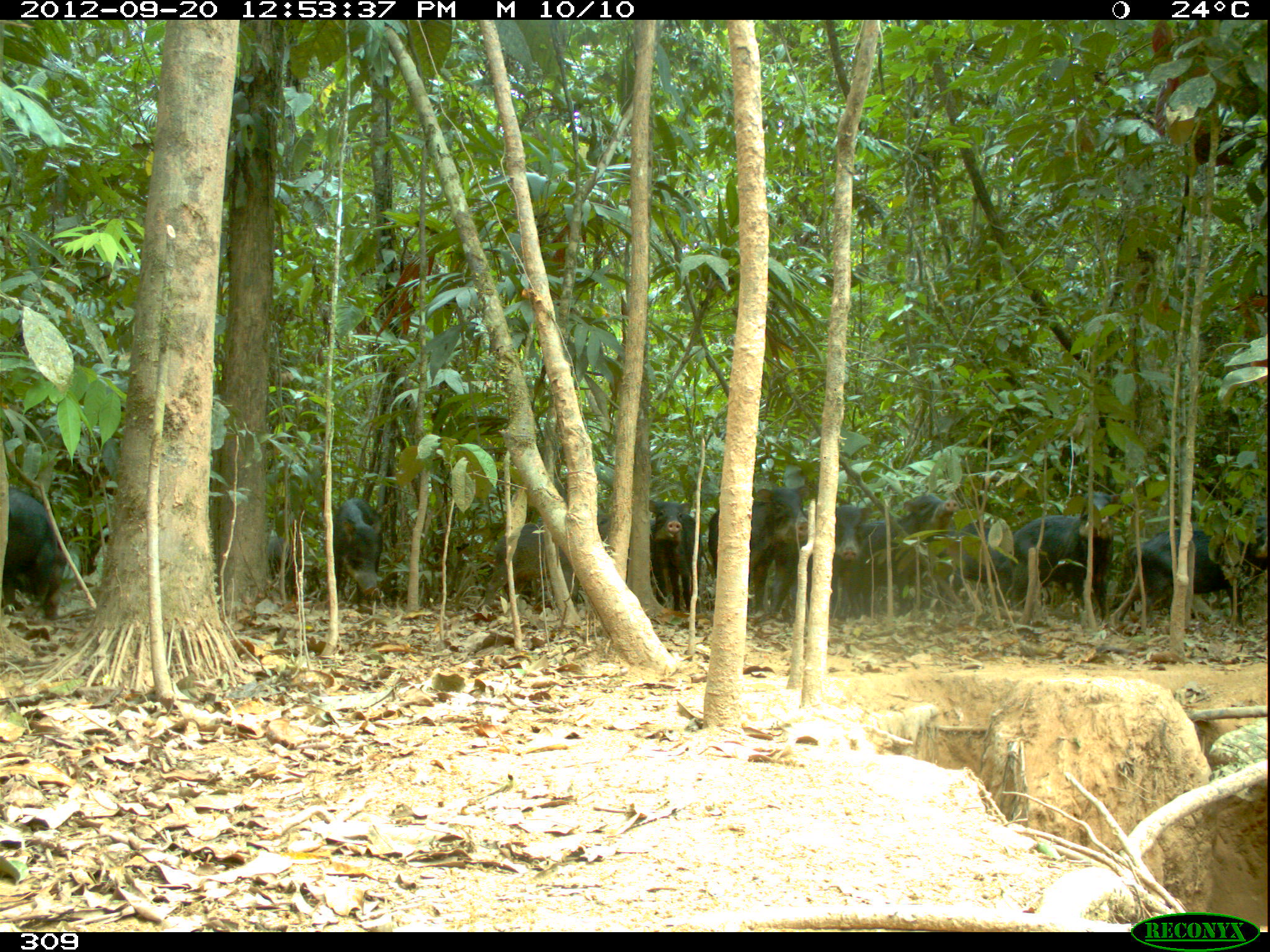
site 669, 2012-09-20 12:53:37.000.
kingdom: Animalia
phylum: Chordata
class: Mammalia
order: Artiodactyla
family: Tayassuidae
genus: Tayassu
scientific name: Tayassu pecari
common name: white-lipped peccary